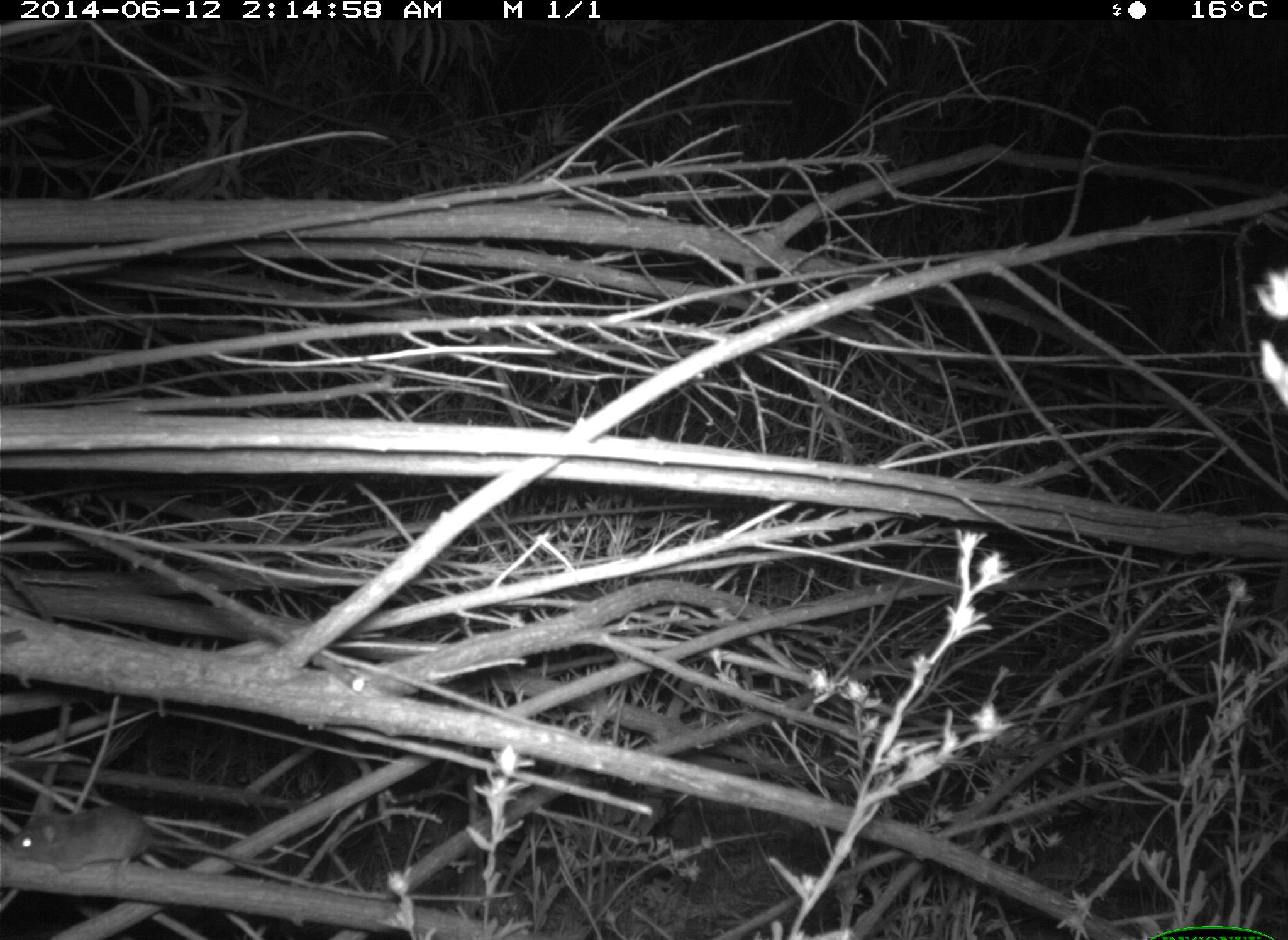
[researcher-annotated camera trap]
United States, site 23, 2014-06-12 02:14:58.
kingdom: Animalia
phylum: Chordata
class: Mammalia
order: Rodentia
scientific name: Rodentia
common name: rodent